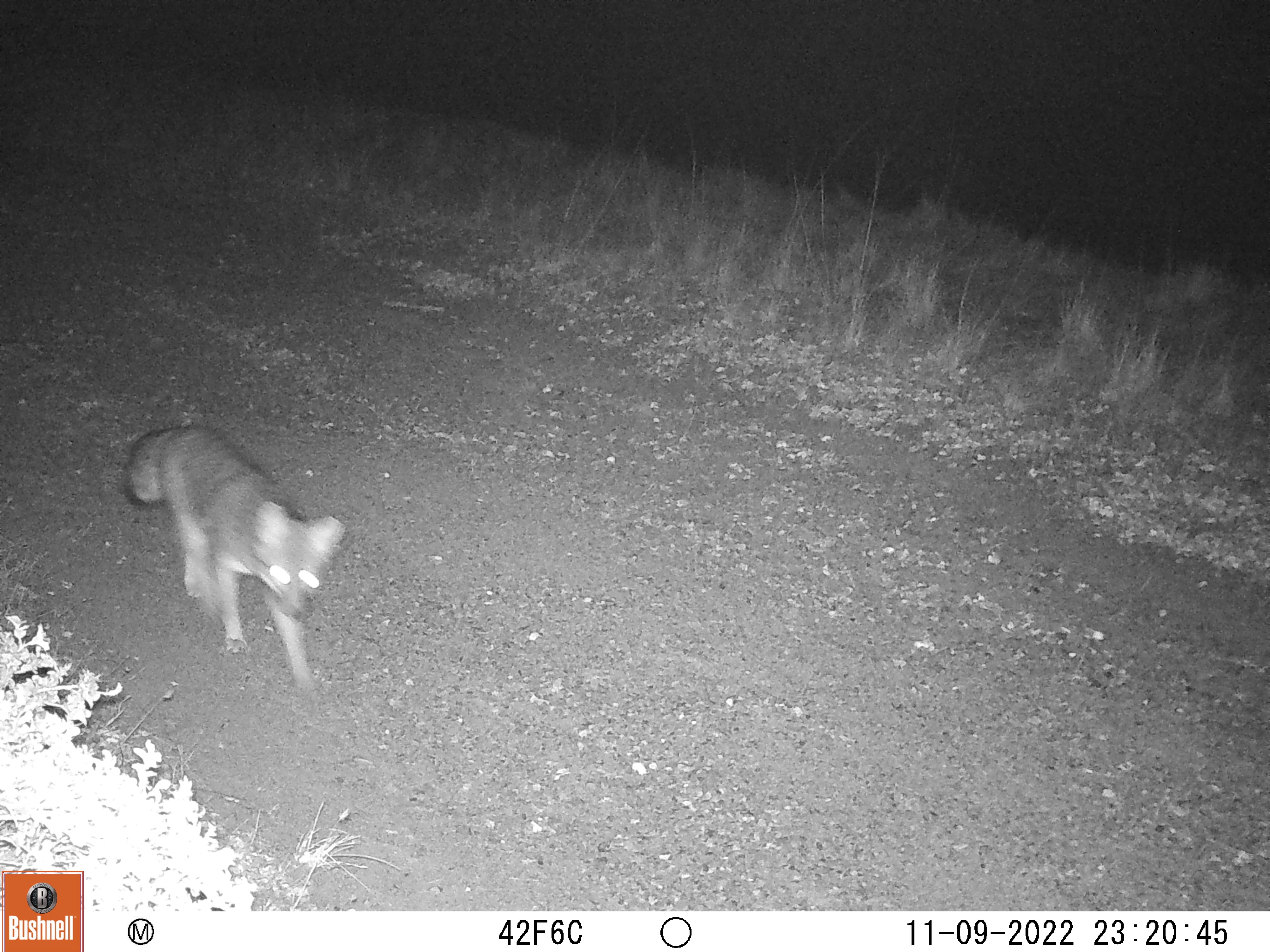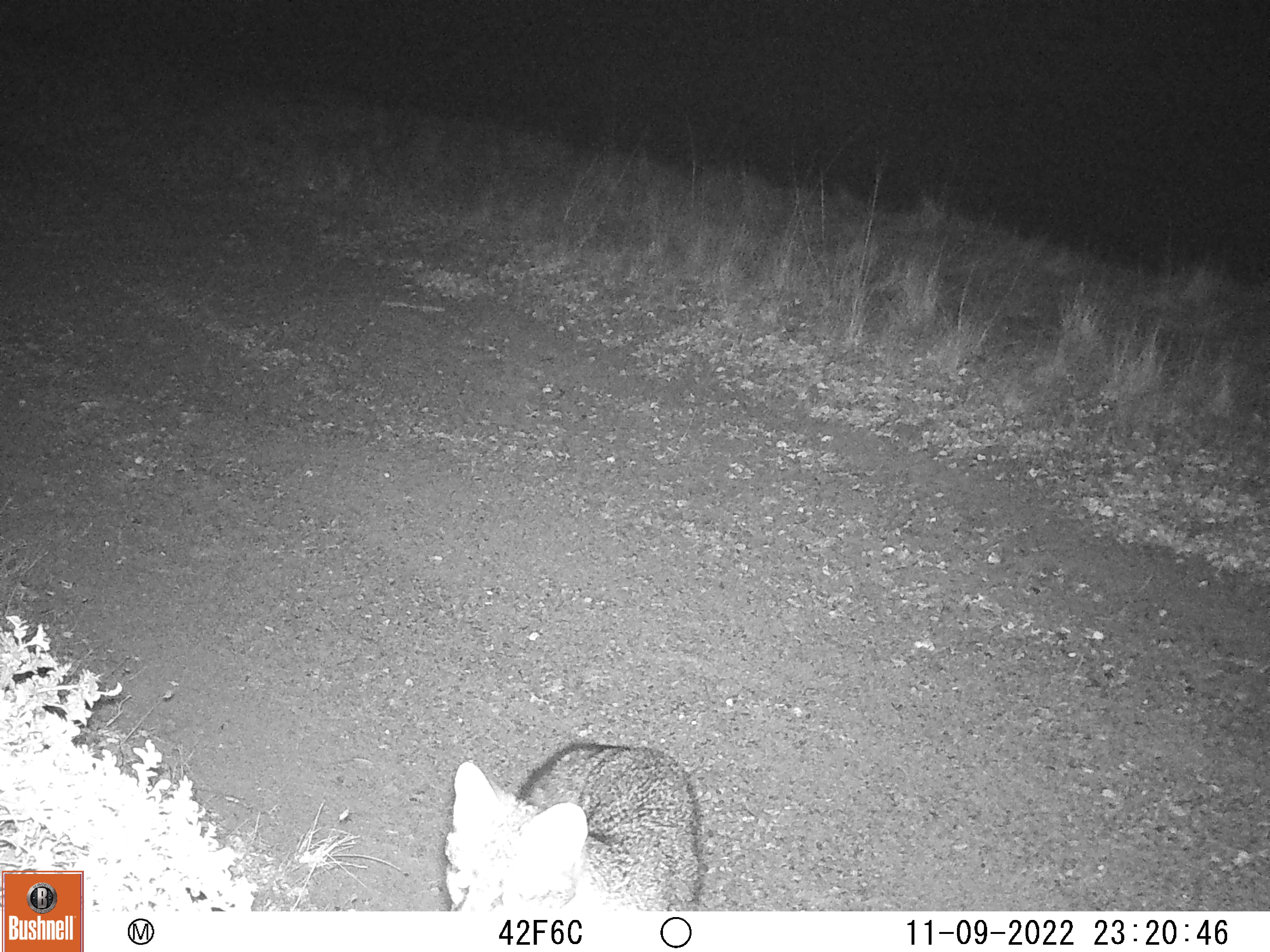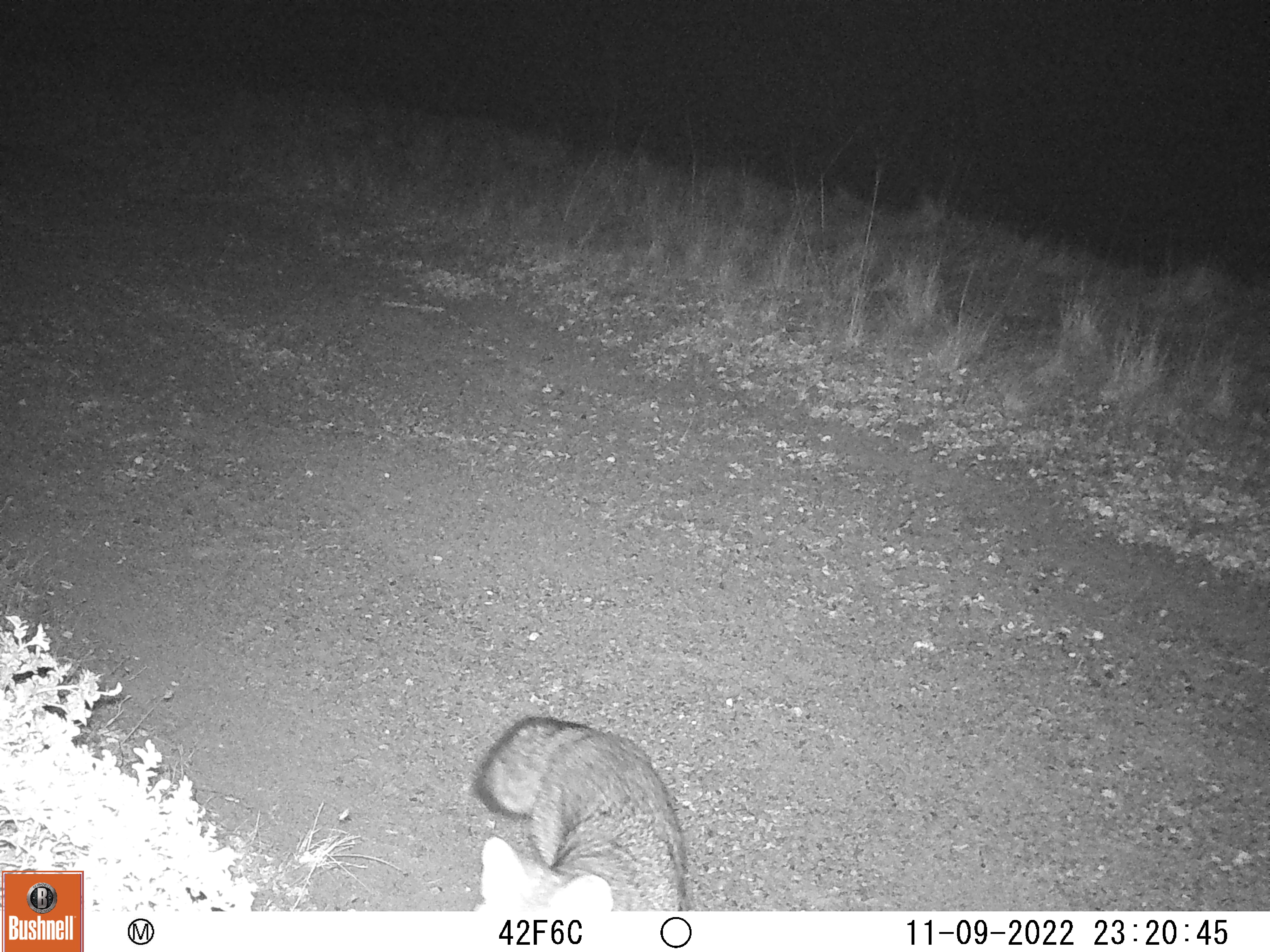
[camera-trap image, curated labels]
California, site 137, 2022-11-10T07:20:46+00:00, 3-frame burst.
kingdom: Animalia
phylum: Chordata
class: Mammalia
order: Carnivora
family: Canidae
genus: Urocyon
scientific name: Urocyon cinereoargenteus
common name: gray fox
Gray fox (Urocyon cinereoargenteus).